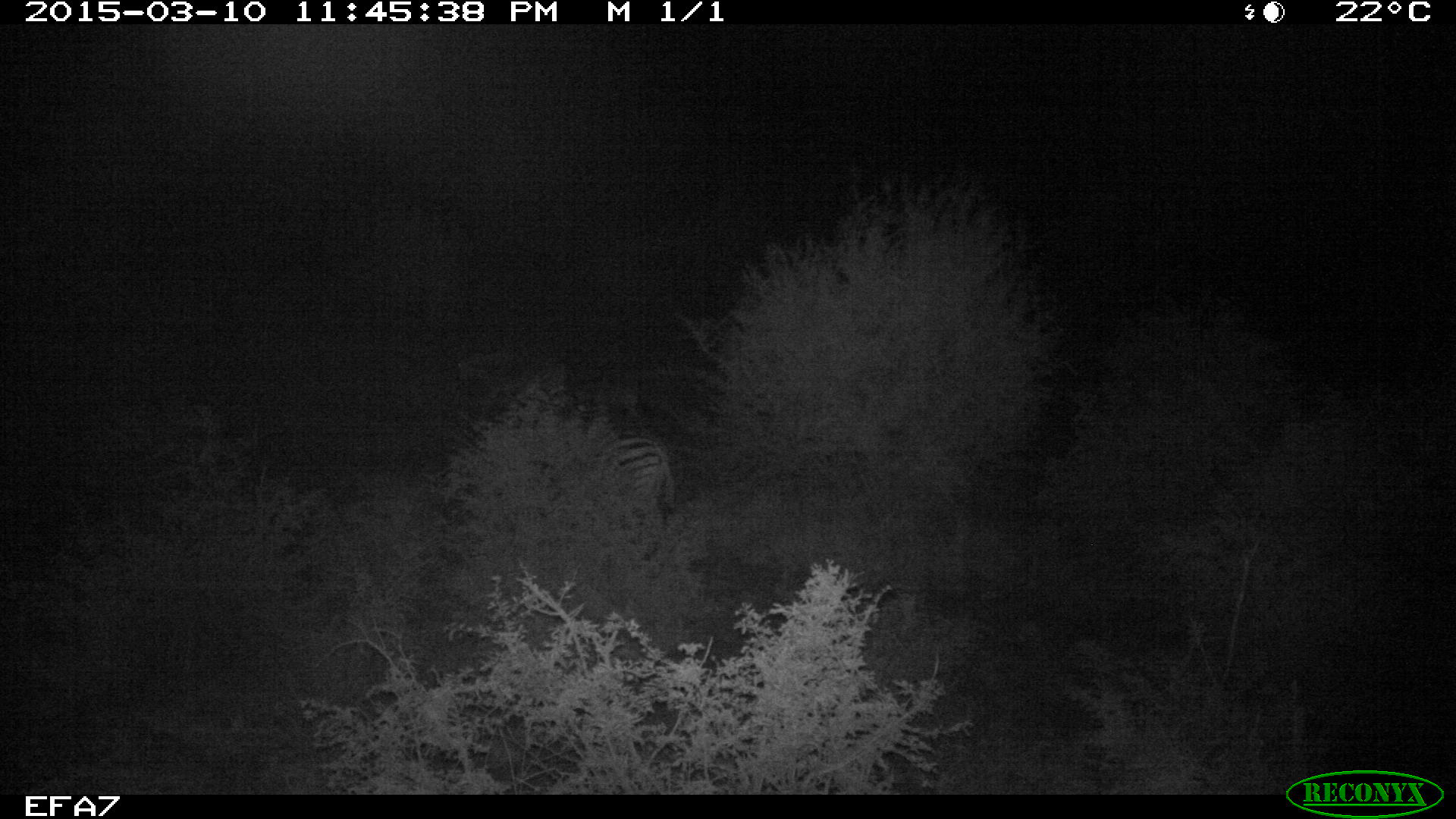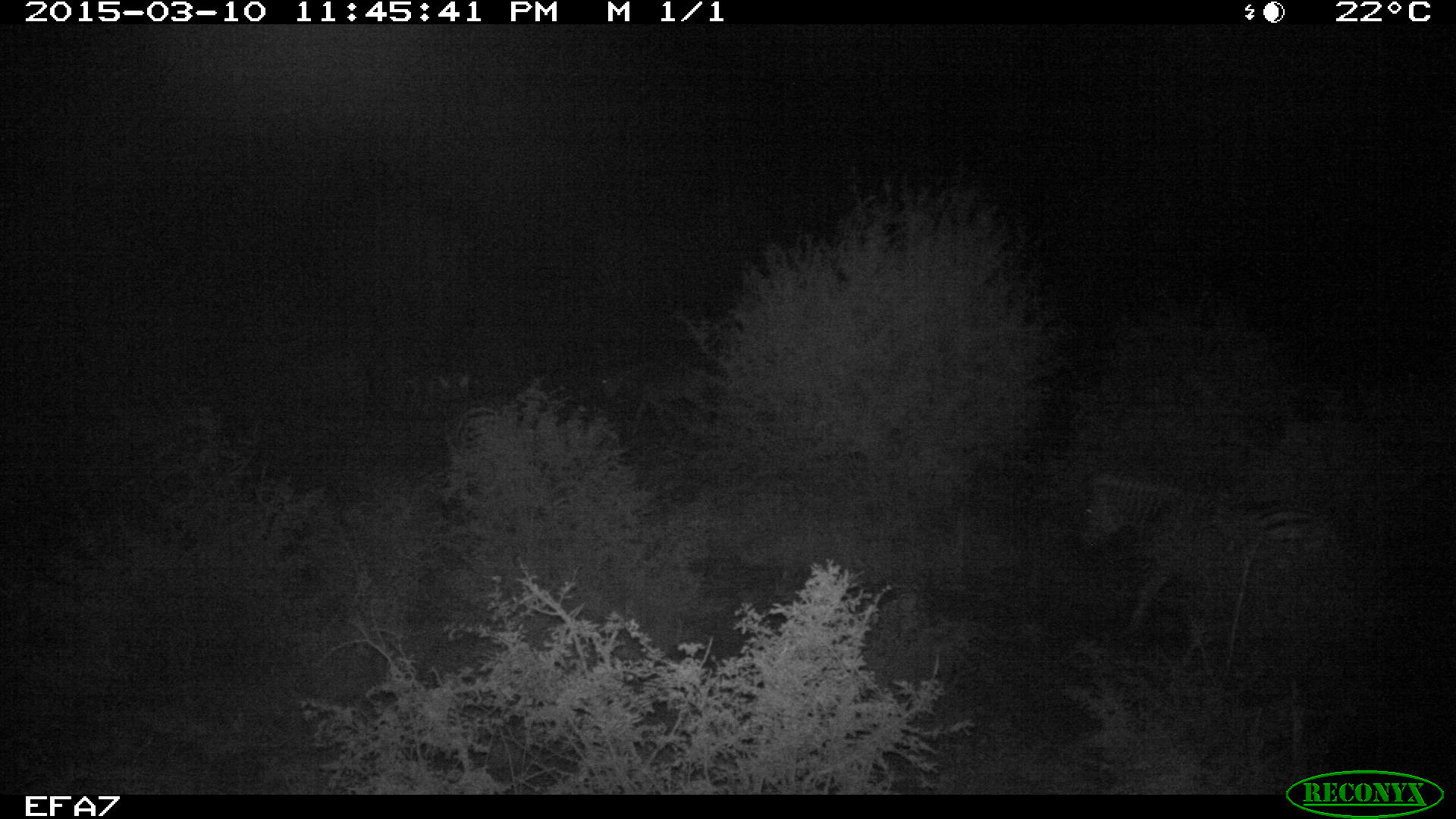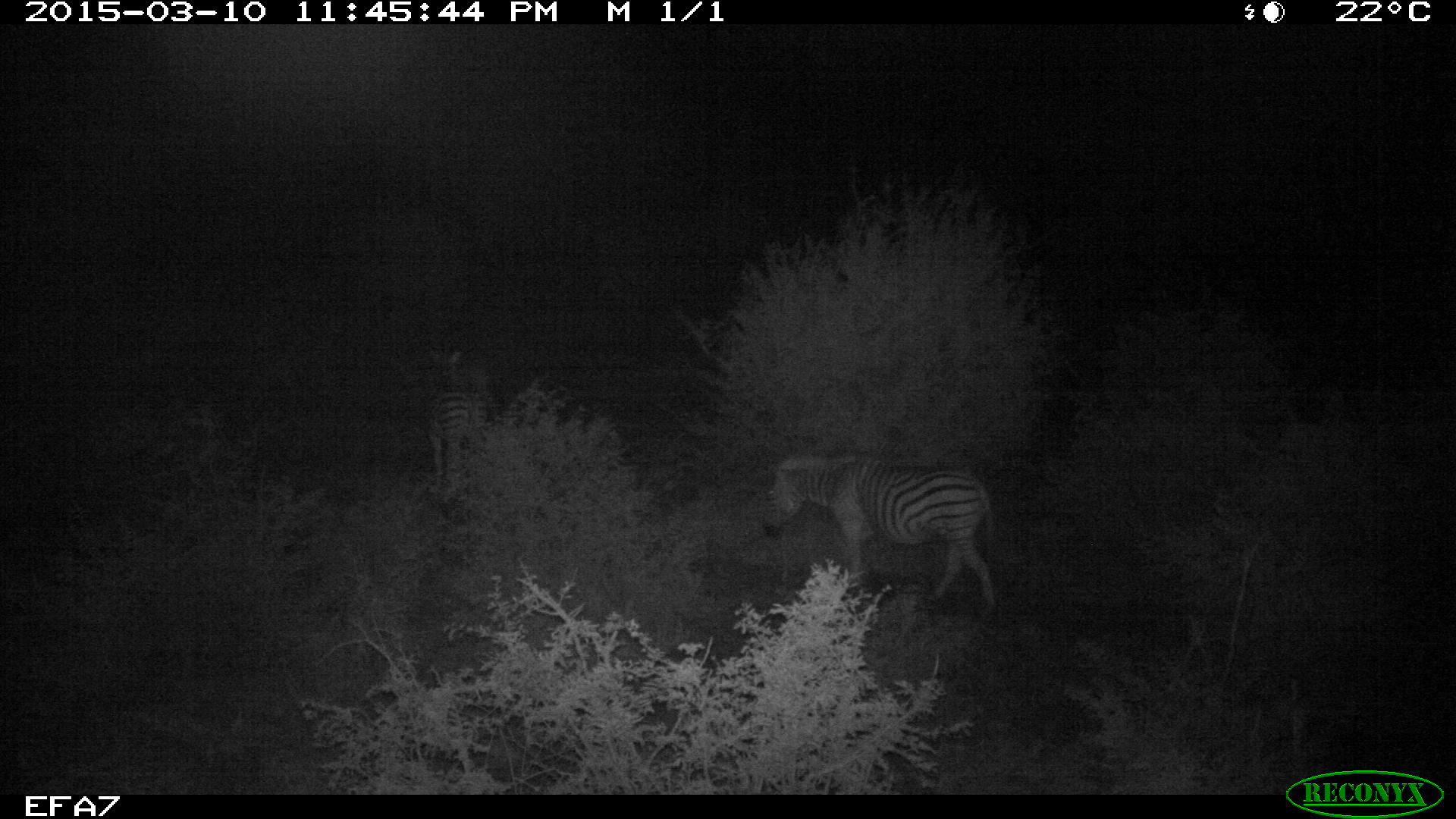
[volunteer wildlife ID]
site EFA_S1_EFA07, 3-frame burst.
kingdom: Animalia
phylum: Chordata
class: Mammalia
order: Perissodactyla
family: Equidae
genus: Equus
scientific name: Equus quagga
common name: plains zebra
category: zebraplains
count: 2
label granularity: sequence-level